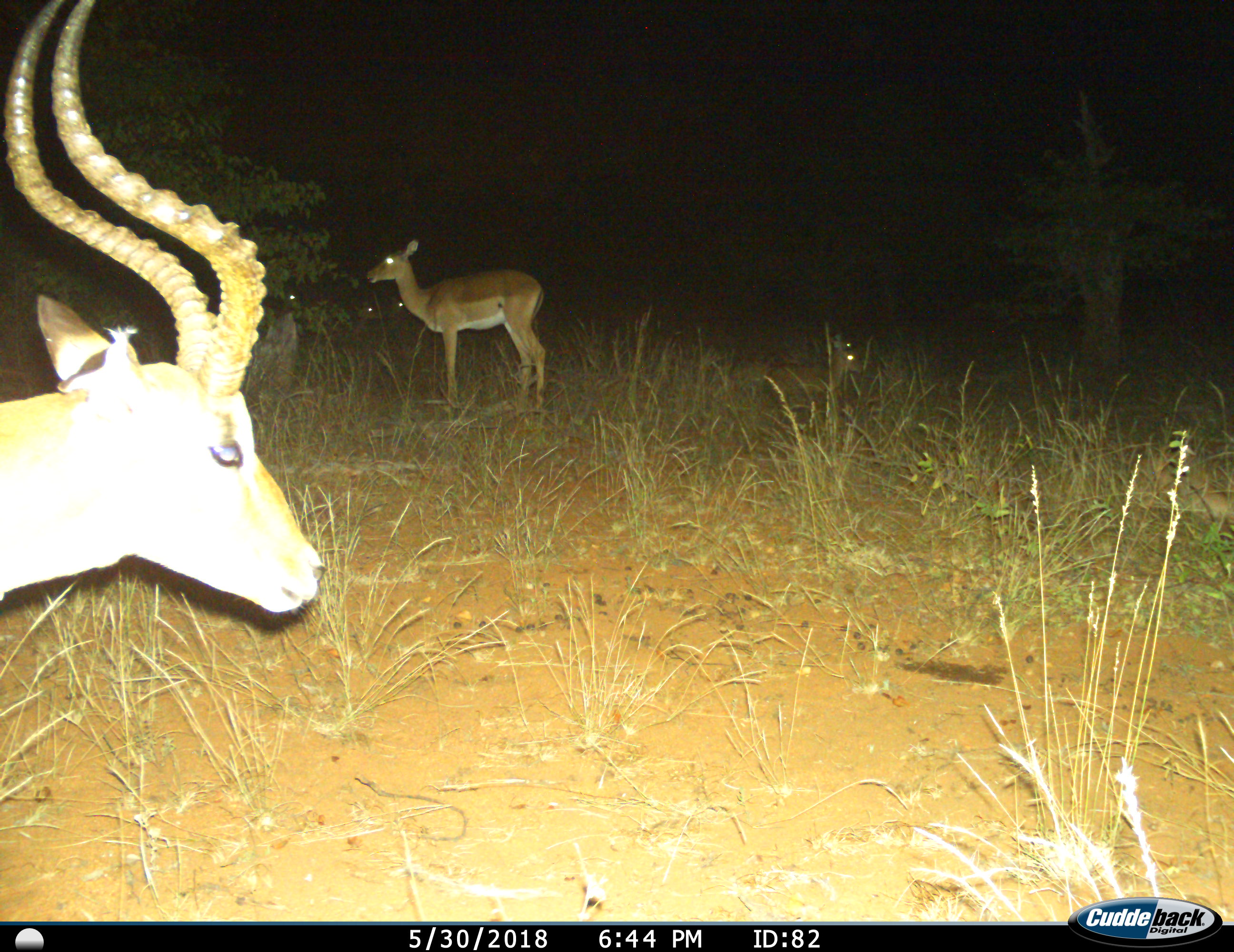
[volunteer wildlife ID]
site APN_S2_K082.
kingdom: Animalia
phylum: Chordata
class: Mammalia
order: Artiodactyla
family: Bovidae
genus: Aepyceros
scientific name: Aepyceros melampus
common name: impala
Impala (Aepyceros melampus), count 7. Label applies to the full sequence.